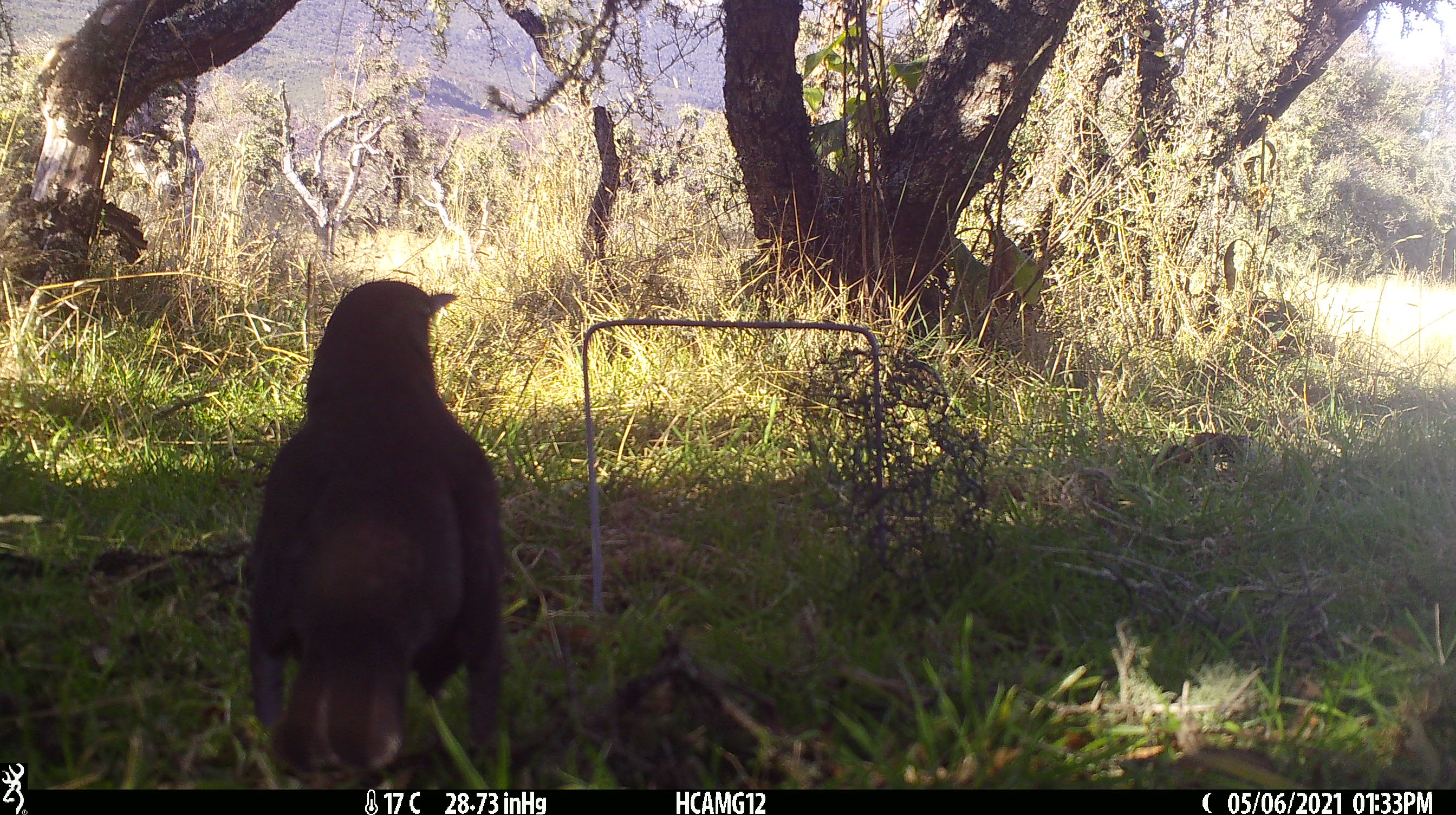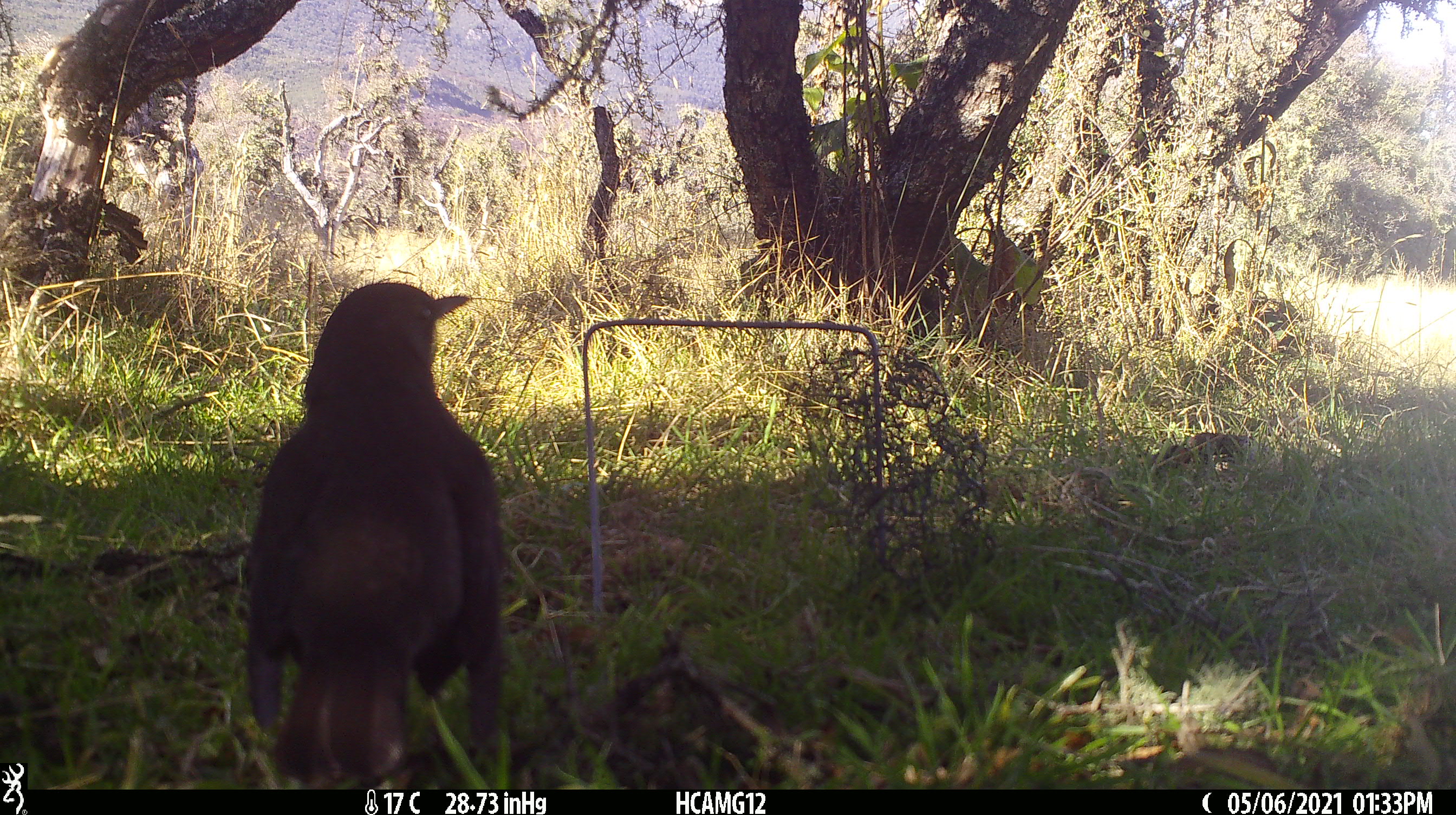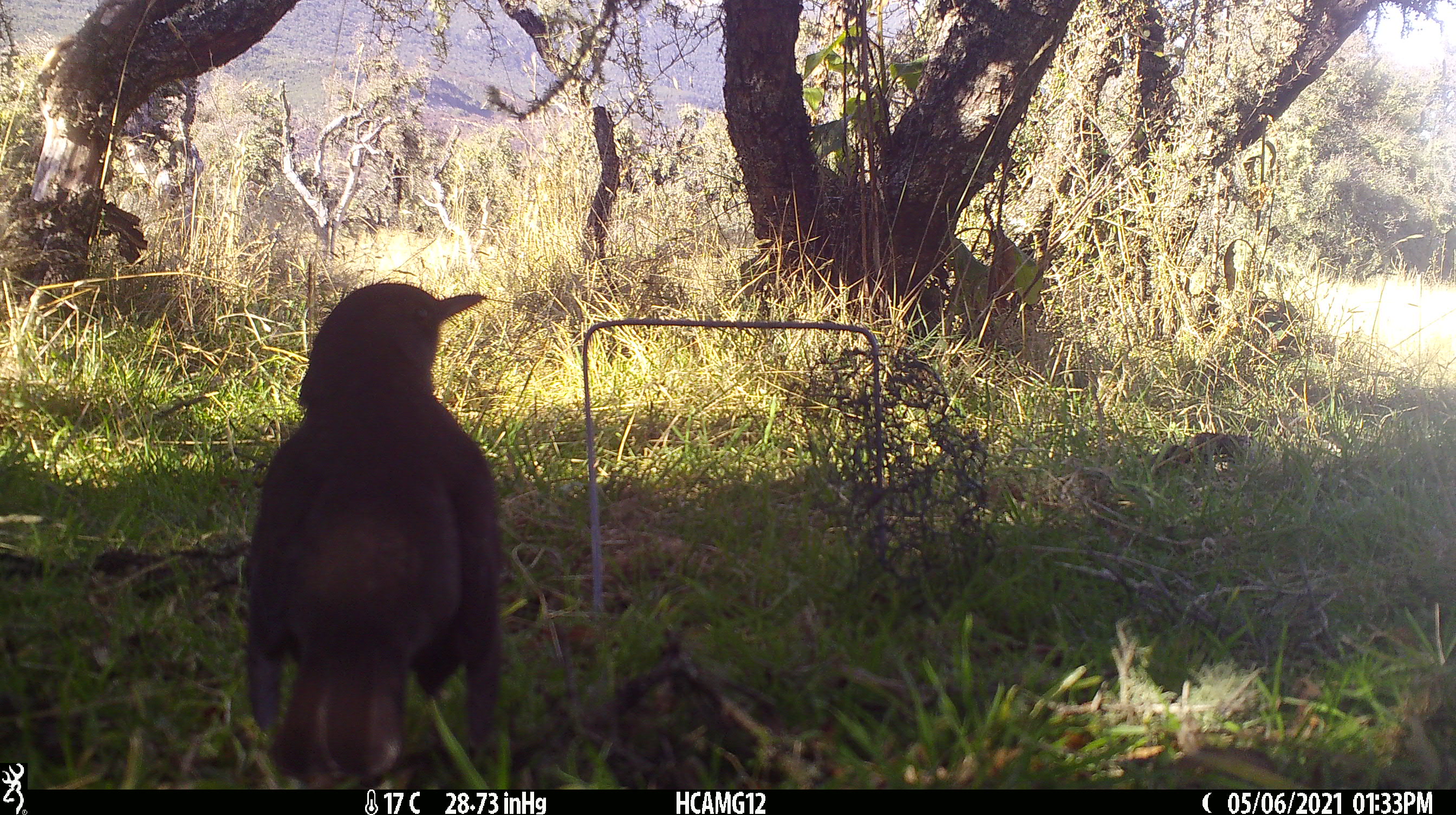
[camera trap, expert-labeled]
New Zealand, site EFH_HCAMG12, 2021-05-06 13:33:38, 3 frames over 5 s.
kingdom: Animalia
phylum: Chordata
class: Aves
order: Passeriformes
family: Turdidae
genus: Turdus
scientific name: Turdus merula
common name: eurasian blackbird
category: blackbird